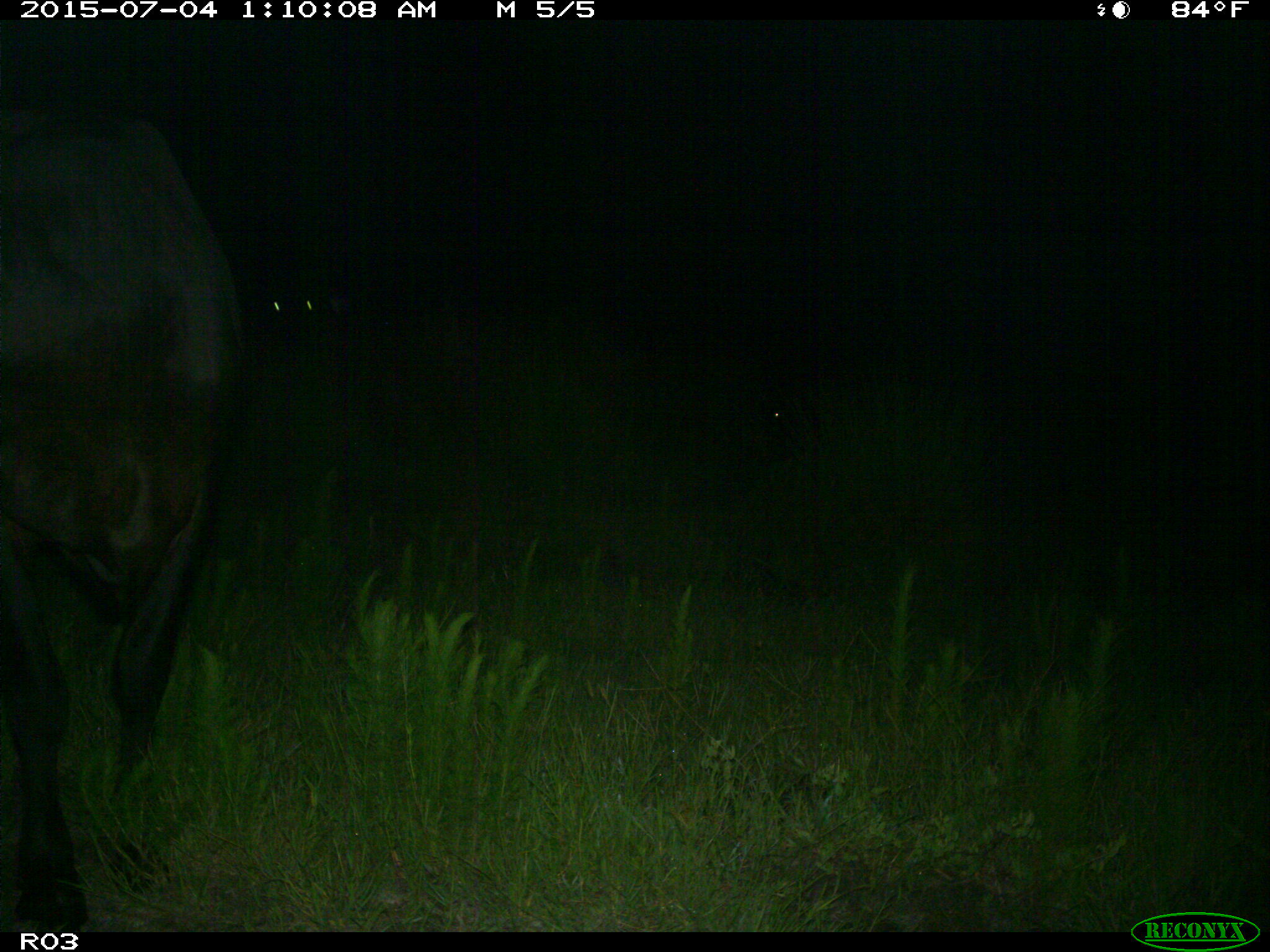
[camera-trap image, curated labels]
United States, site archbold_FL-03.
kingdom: Animalia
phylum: Chordata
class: Mammalia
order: Artiodactyla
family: Bovidae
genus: Bos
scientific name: Bos taurus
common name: domestic cow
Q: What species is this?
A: Bos taurus (domestic cow).